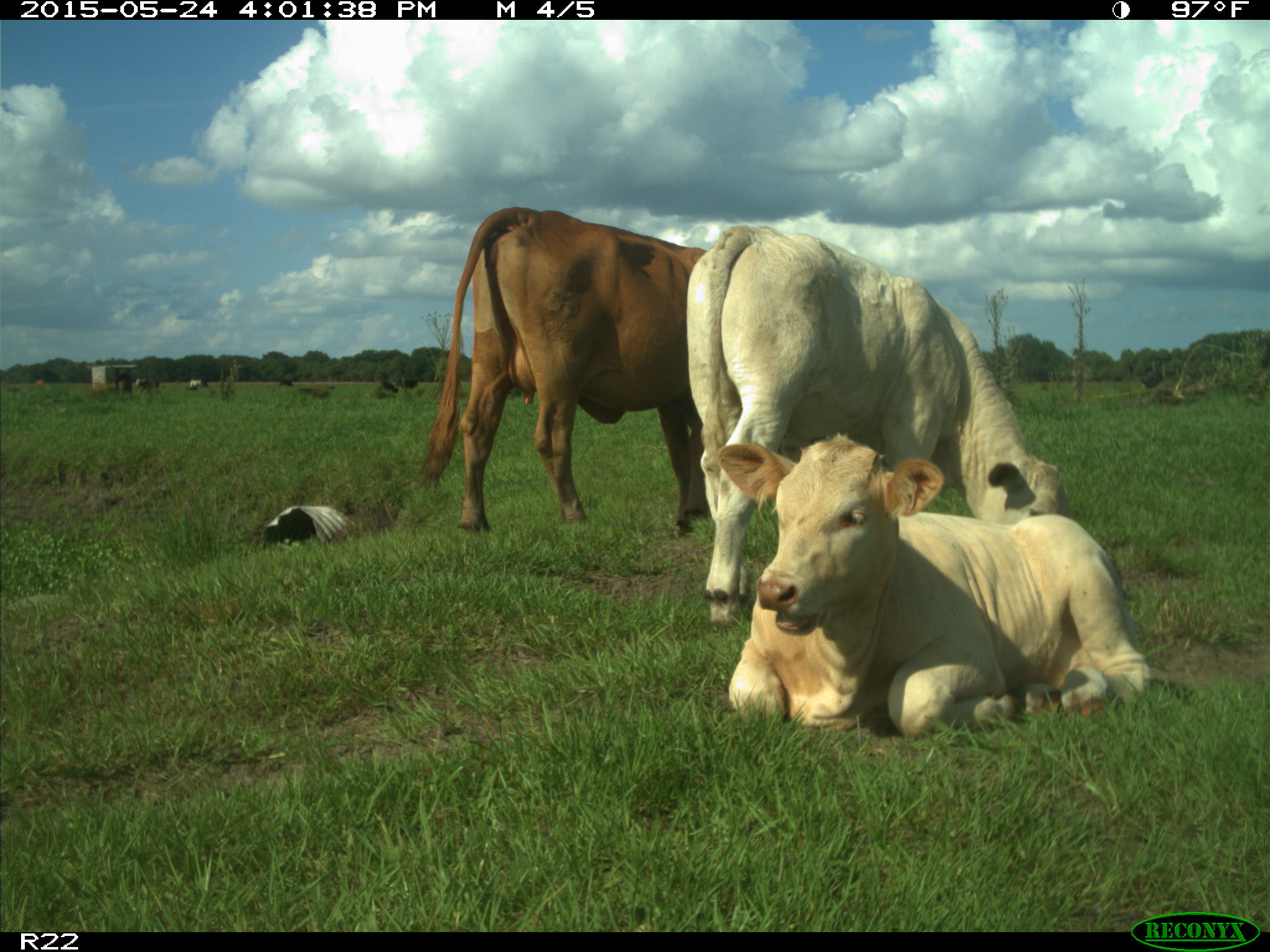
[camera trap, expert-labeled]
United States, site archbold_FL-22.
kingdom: Animalia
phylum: Chordata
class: Mammalia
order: Artiodactyla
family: Bovidae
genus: Bos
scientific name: Bos taurus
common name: domestic cow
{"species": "Bos taurus (domestic cow)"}